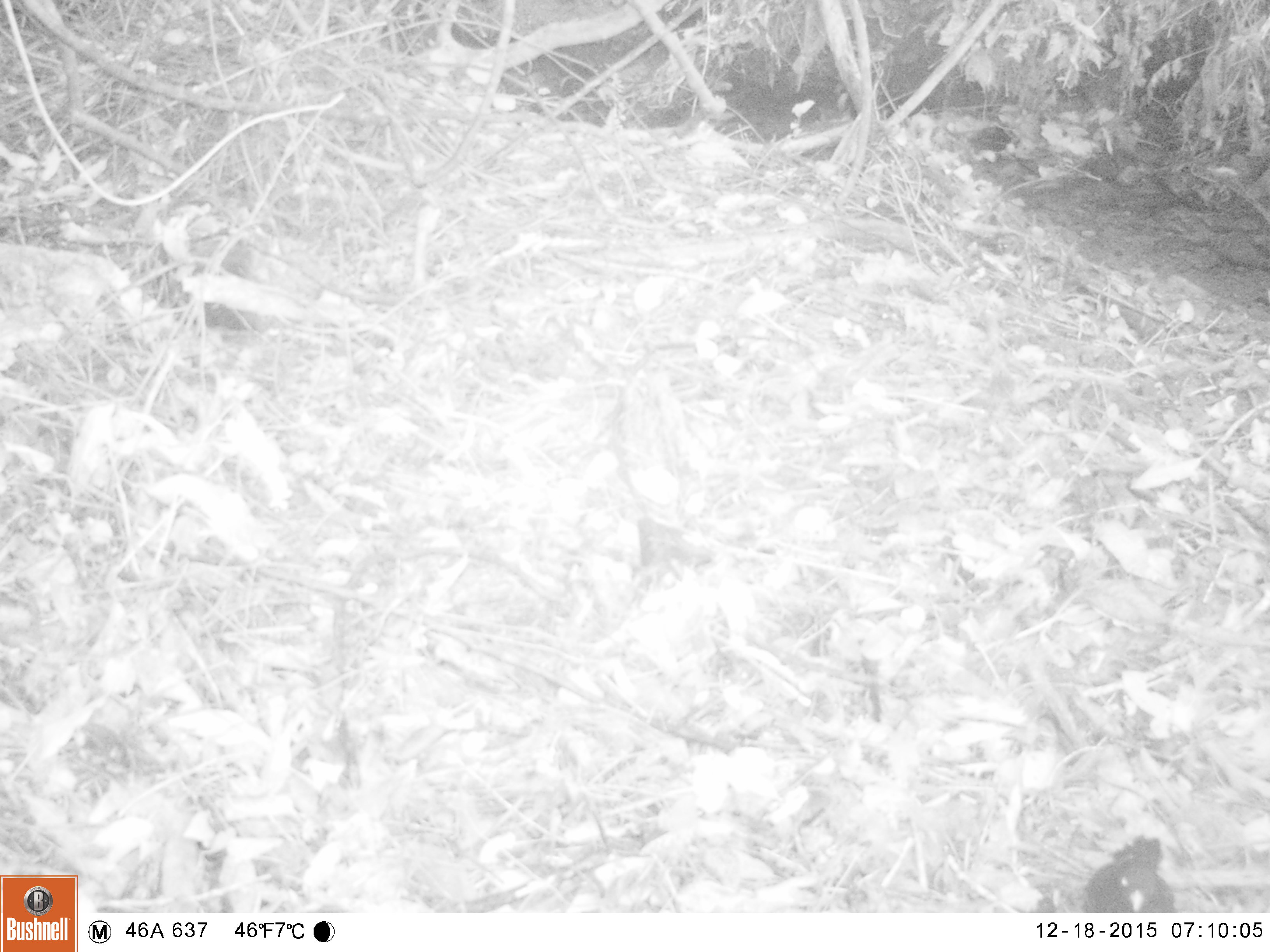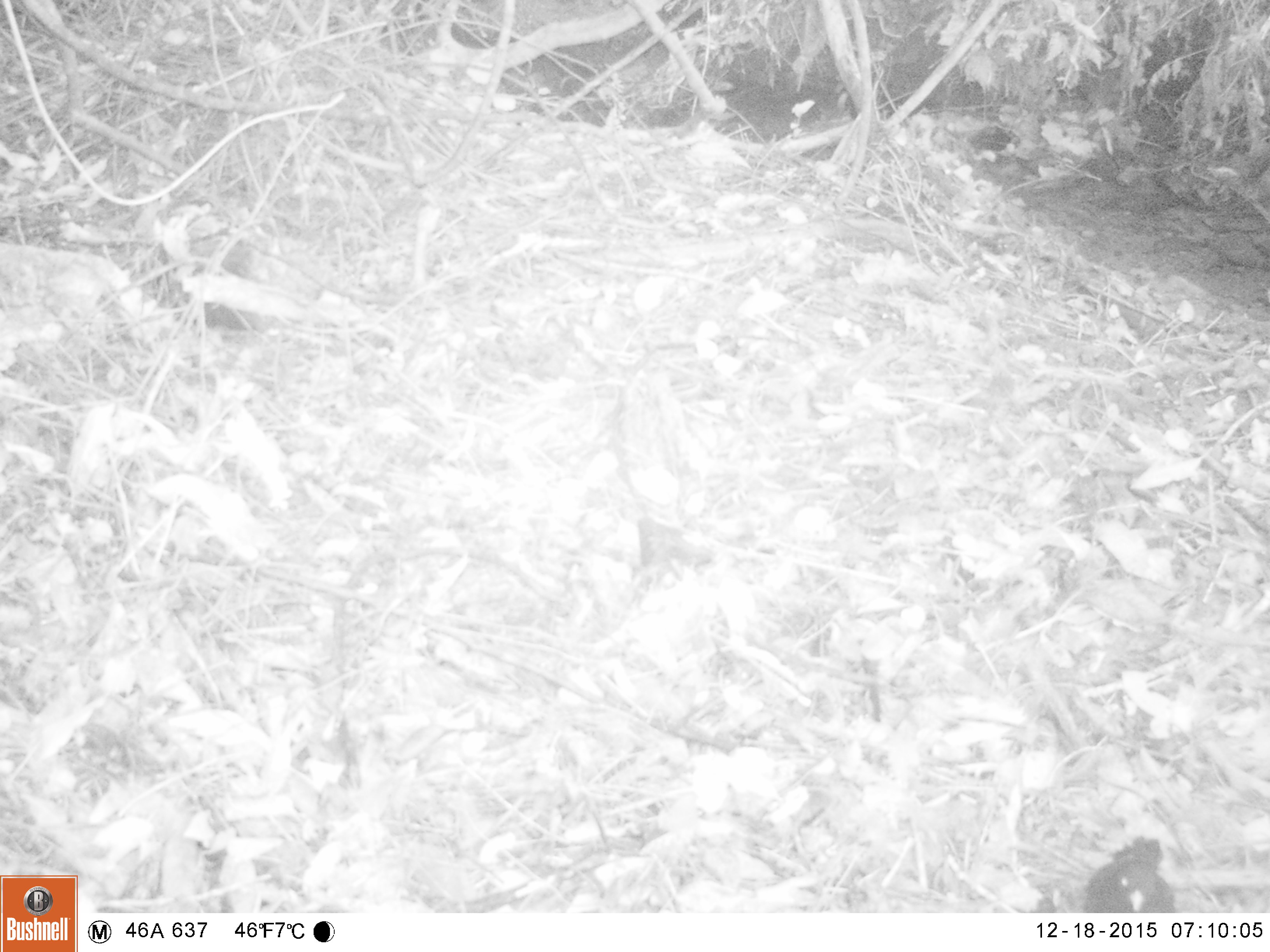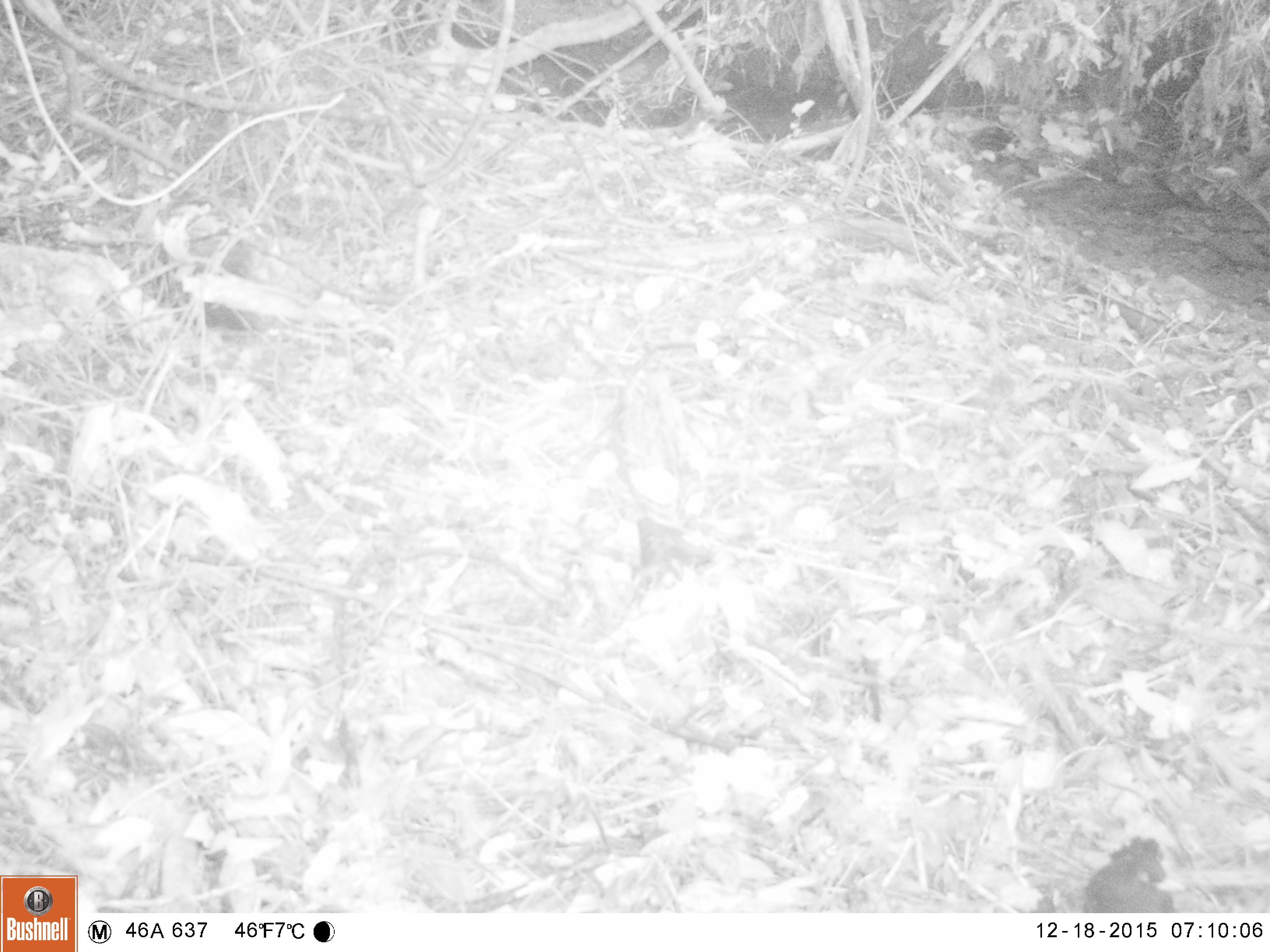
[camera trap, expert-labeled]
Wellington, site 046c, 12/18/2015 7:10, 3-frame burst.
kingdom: Animalia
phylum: Chordata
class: Aves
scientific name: Aves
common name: bird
Bird (Aves).